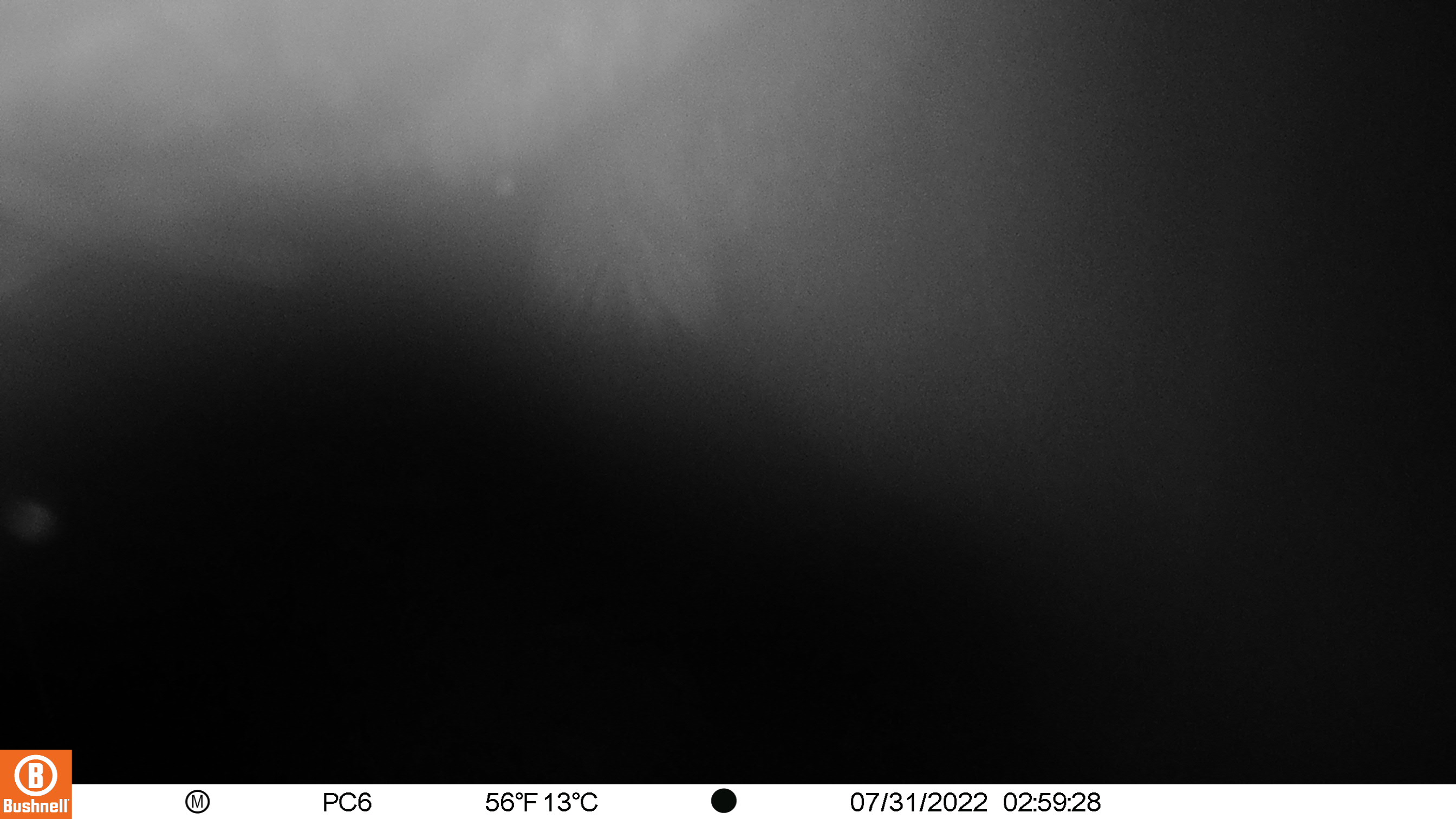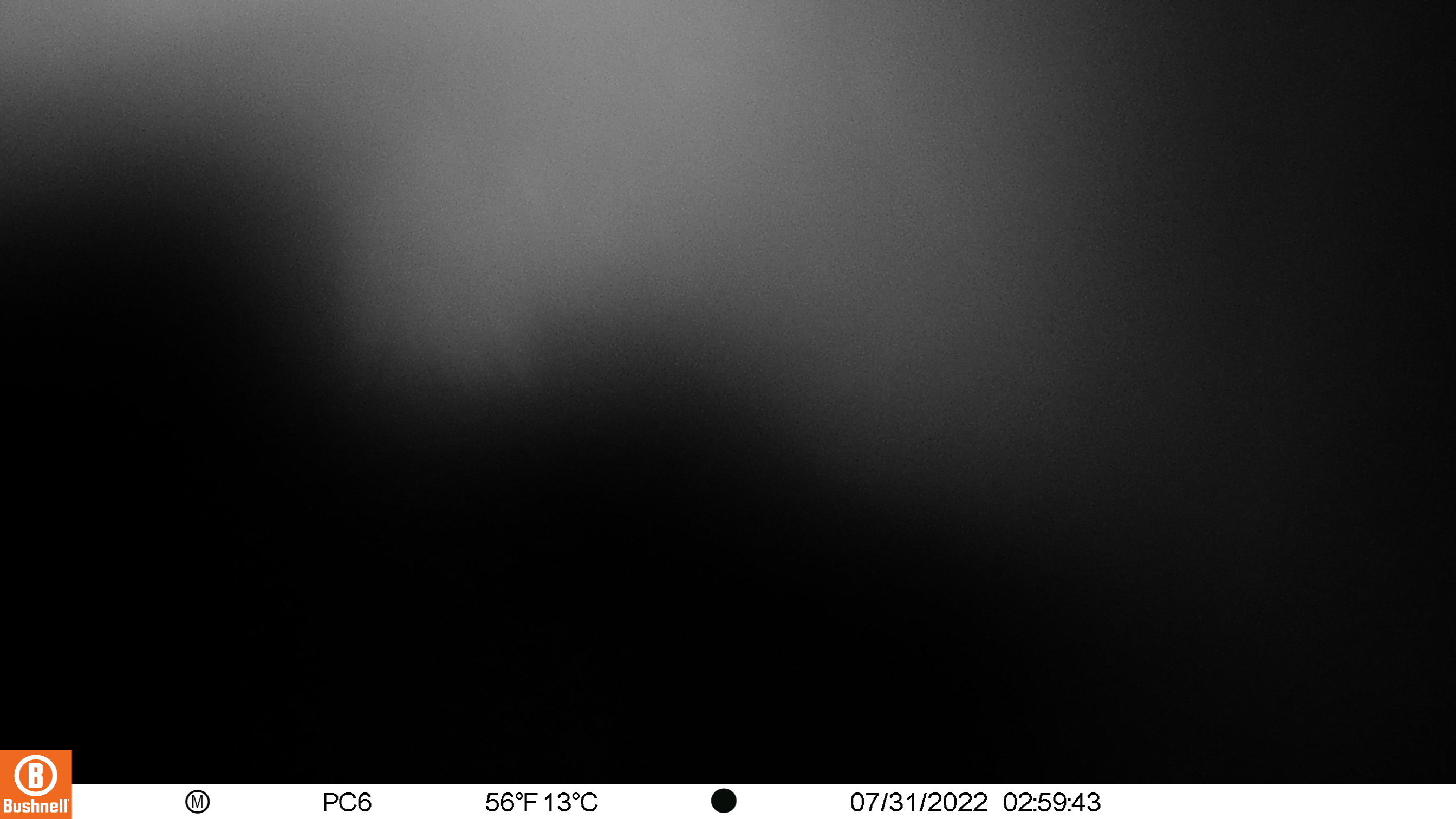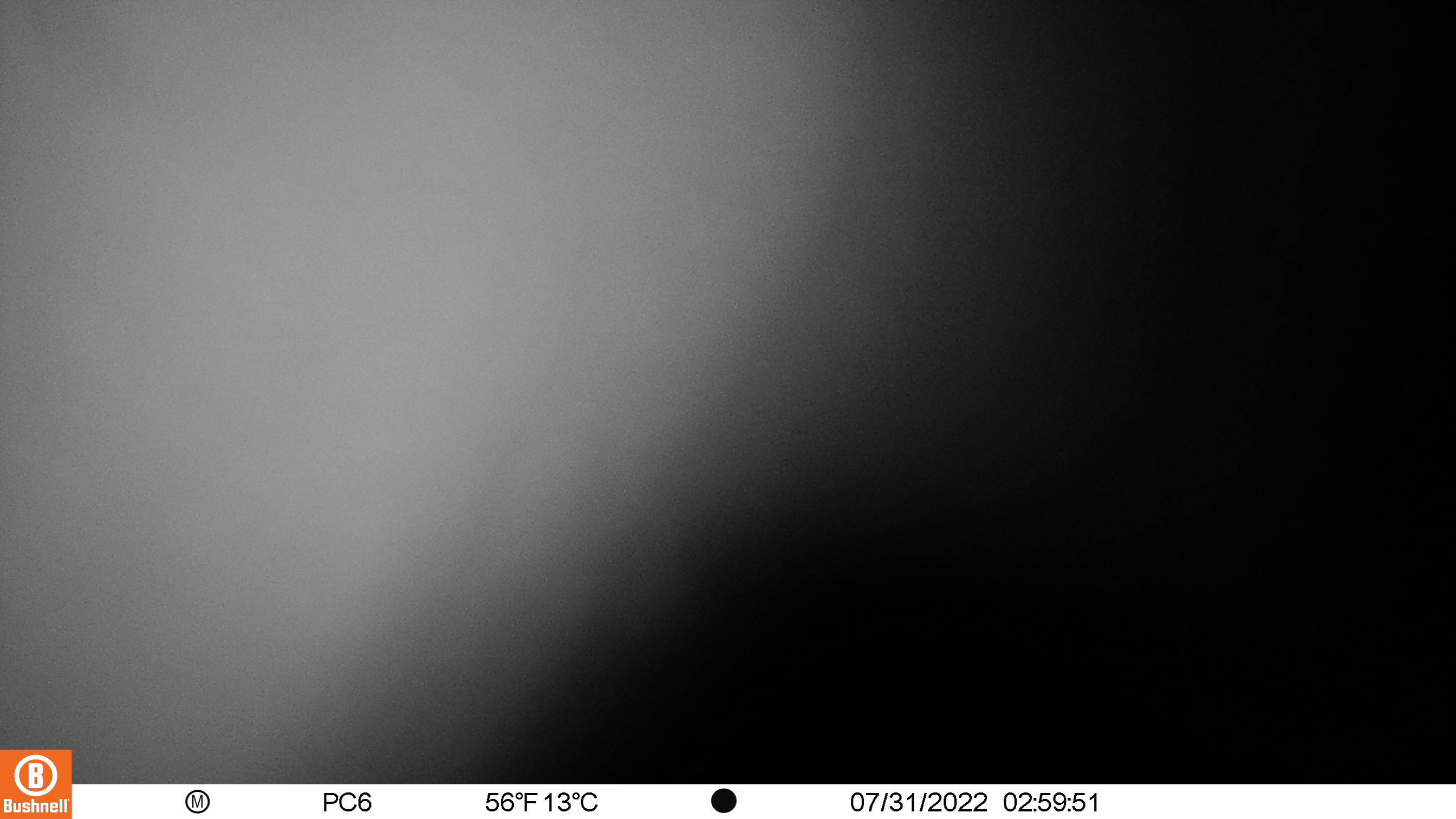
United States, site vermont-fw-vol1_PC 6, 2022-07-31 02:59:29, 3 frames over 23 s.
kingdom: Animalia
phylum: Chordata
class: Mammalia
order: Artiodactyla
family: Cervidae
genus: Alces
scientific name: Alces alces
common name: moose